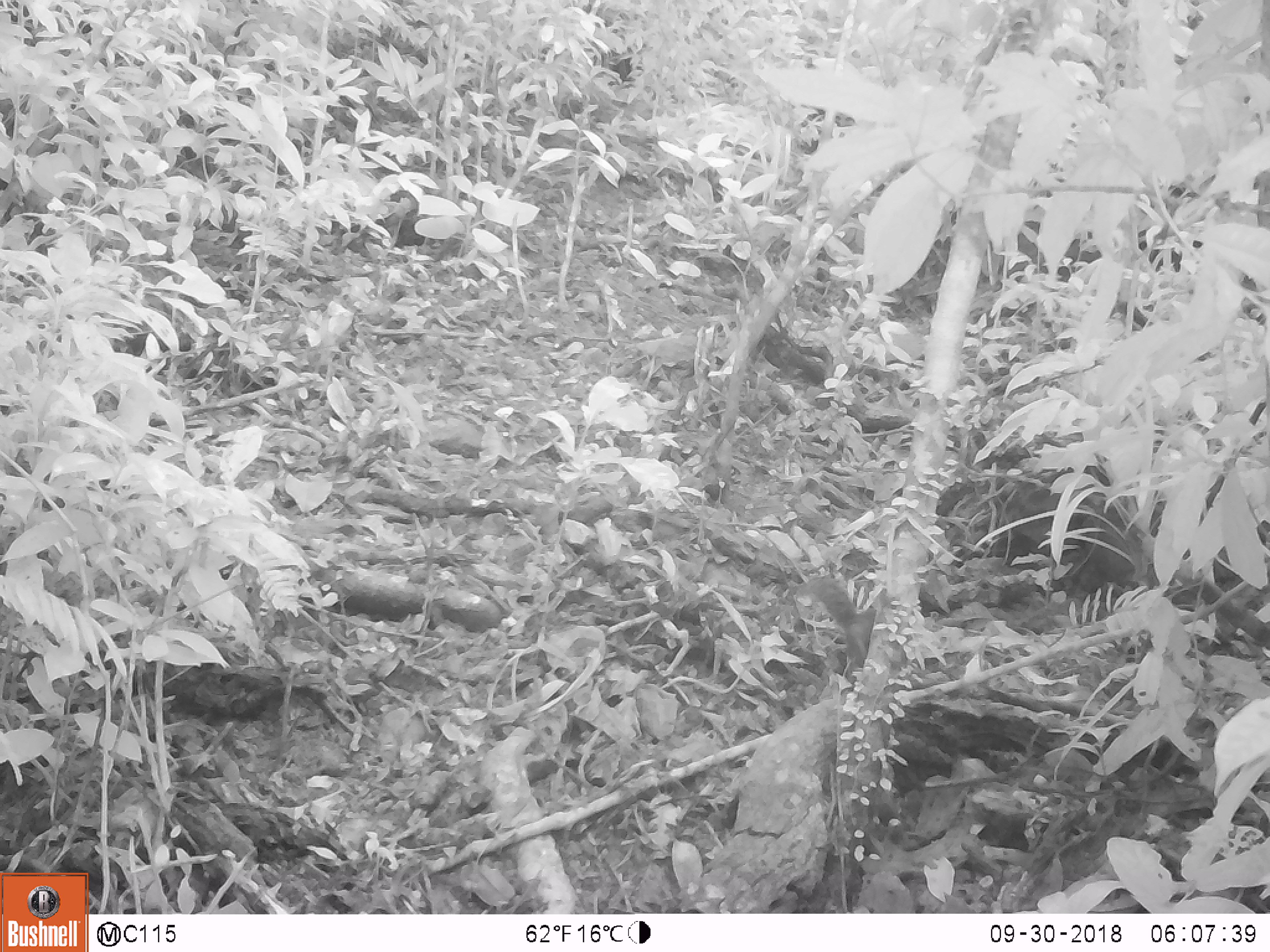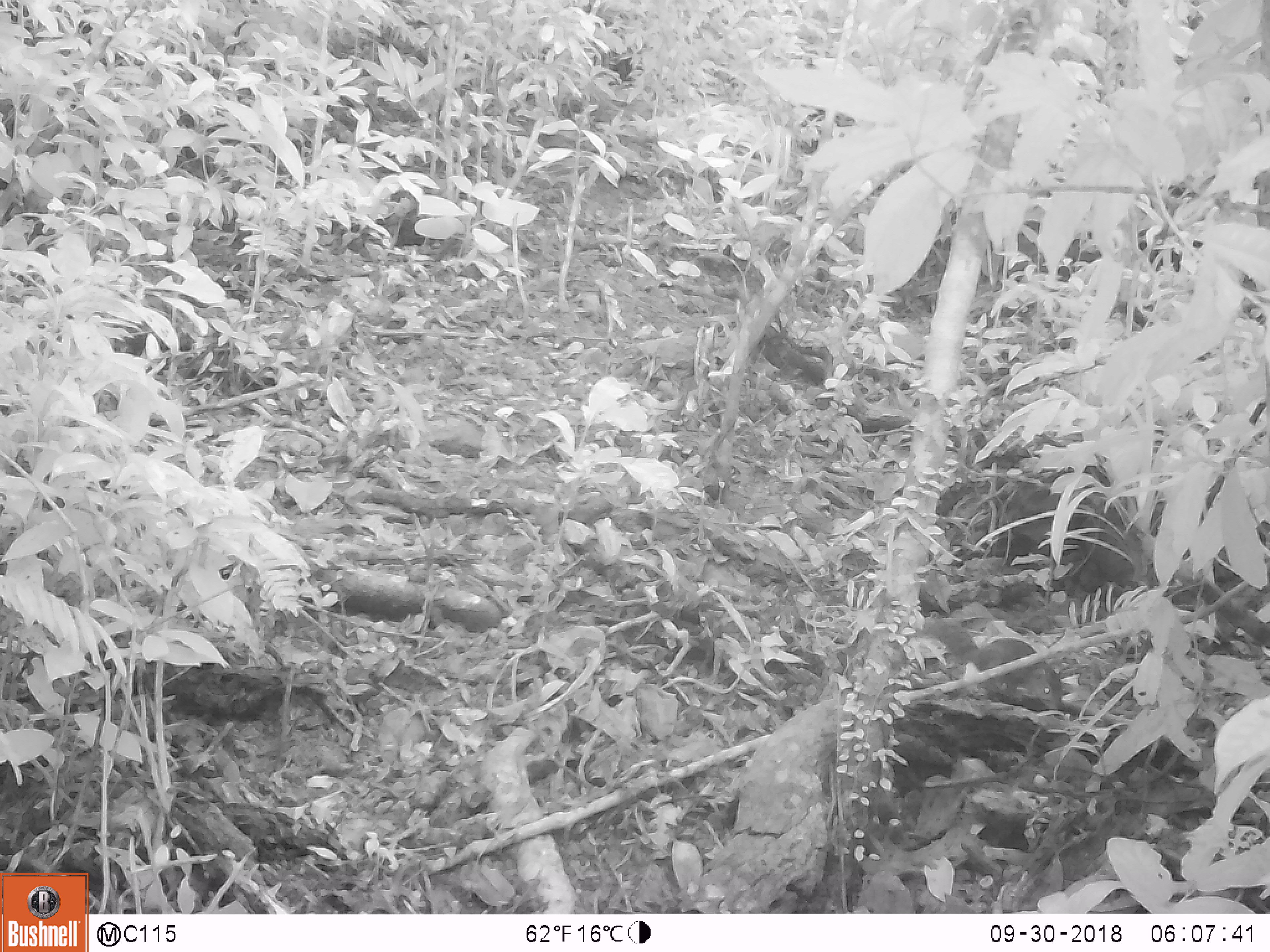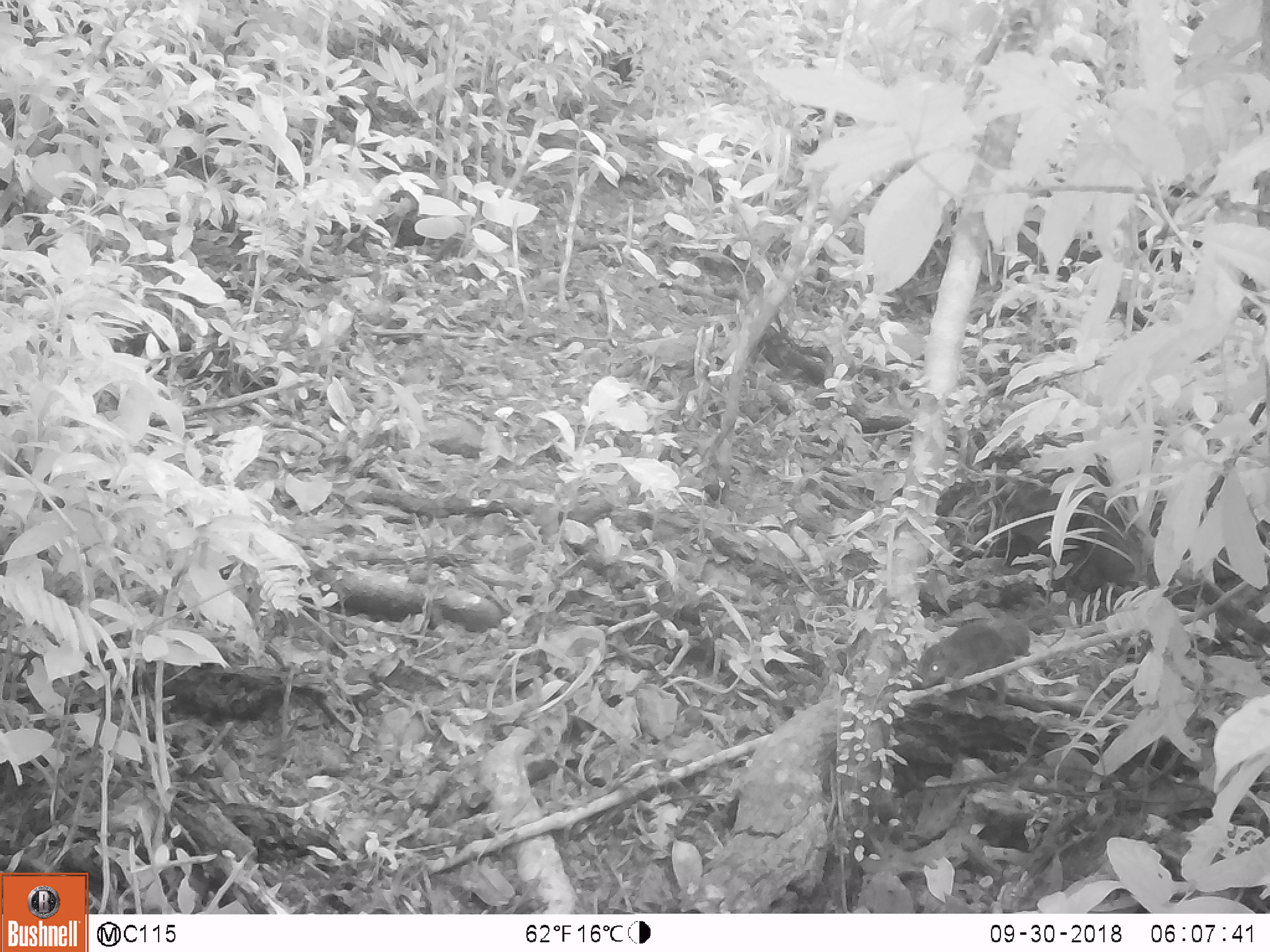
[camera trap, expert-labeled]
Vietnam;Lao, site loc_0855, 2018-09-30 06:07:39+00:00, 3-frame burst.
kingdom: Animalia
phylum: Chordata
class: Mammalia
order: Rodentia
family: Sciuridae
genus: Dremomys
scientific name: Dremomys rufigenis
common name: red-cheeked squirrel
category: red cheeked squirrel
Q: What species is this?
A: Red cheeked squirrel (red-cheeked squirrel) (Dremomys rufigenis).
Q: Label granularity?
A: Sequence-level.